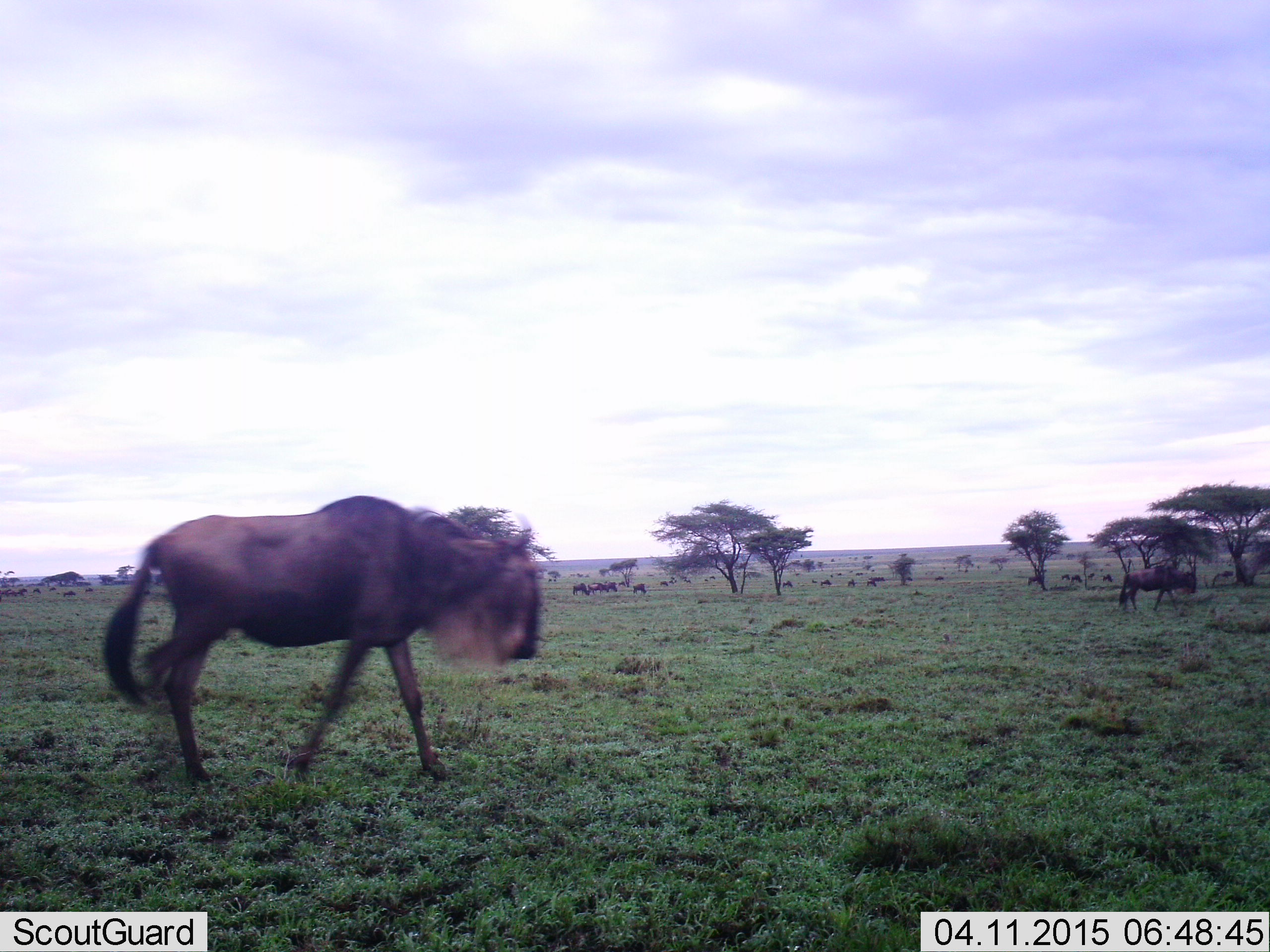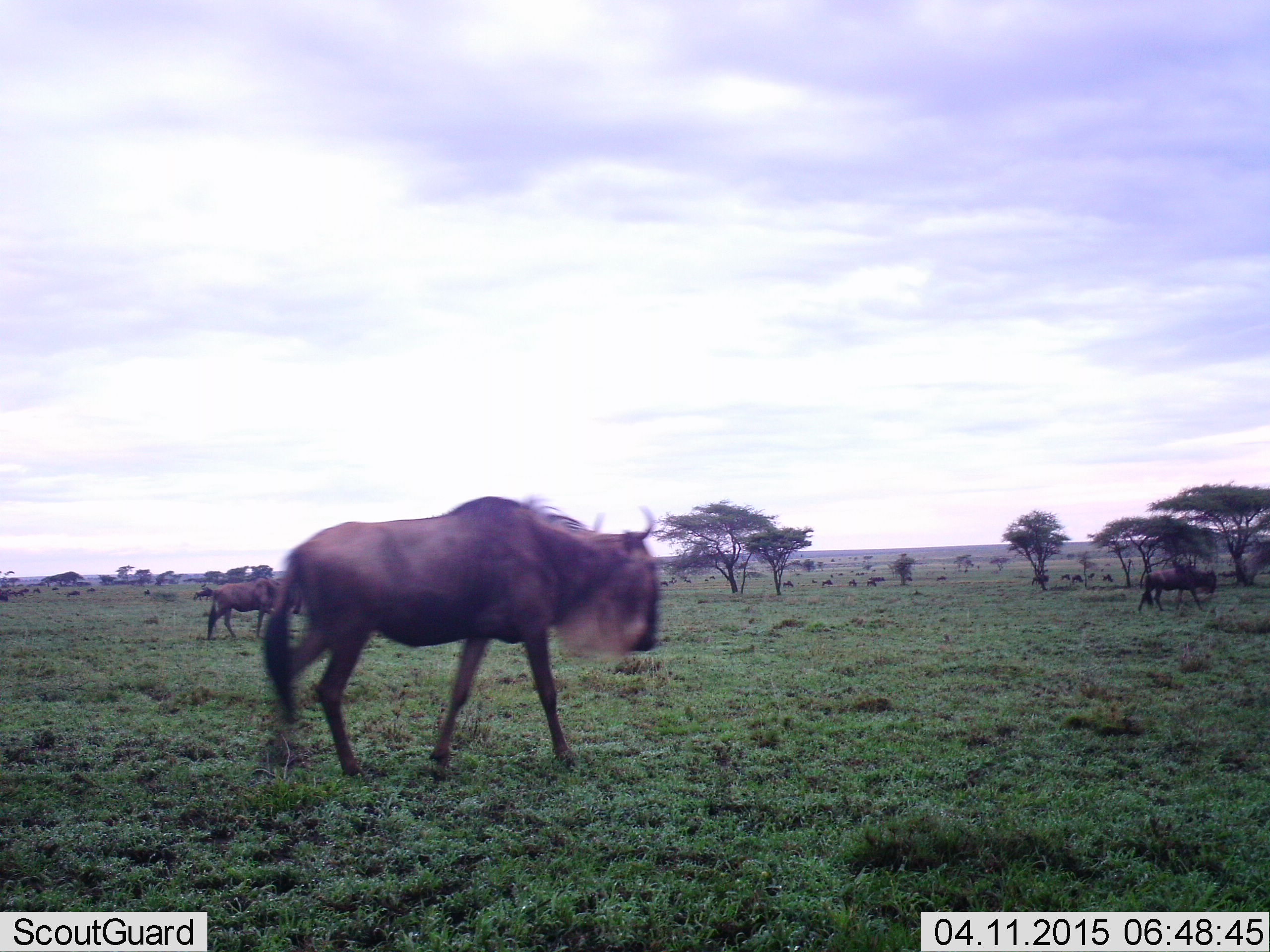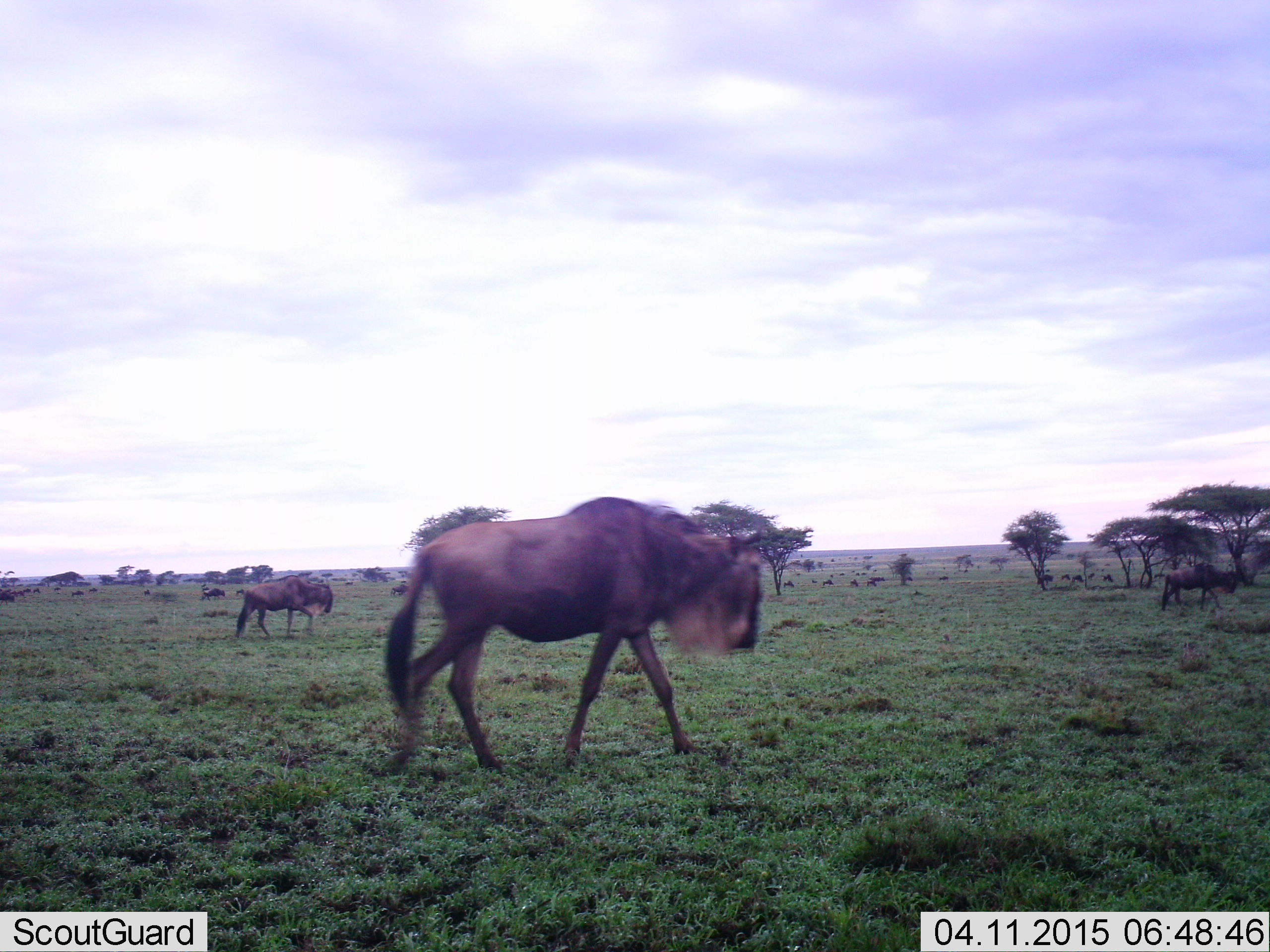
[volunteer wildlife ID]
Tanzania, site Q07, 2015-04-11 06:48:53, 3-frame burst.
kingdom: Animalia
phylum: Chordata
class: Mammalia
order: Artiodactyla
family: Bovidae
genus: Connochaetes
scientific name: Connochaetes taurinus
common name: blue wildebeest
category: wildebeest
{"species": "wildebeest (blue wildebeest) (Connochaetes taurinus)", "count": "11-50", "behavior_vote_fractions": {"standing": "20%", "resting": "0%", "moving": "100%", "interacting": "0%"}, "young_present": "0%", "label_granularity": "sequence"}